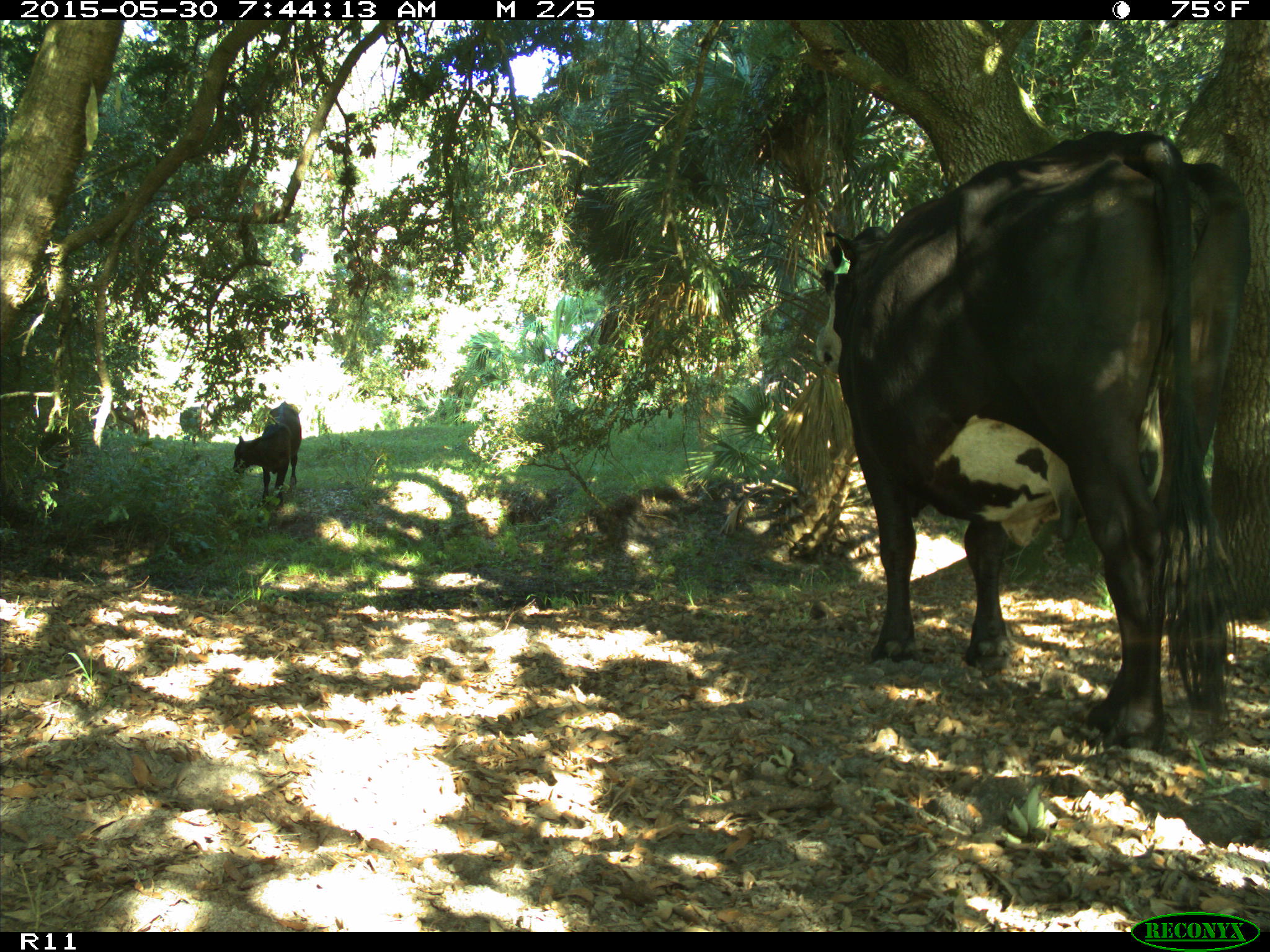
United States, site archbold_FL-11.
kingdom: Animalia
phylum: Chordata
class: Mammalia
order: Artiodactyla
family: Bovidae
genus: Bos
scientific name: Bos taurus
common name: domestic cow